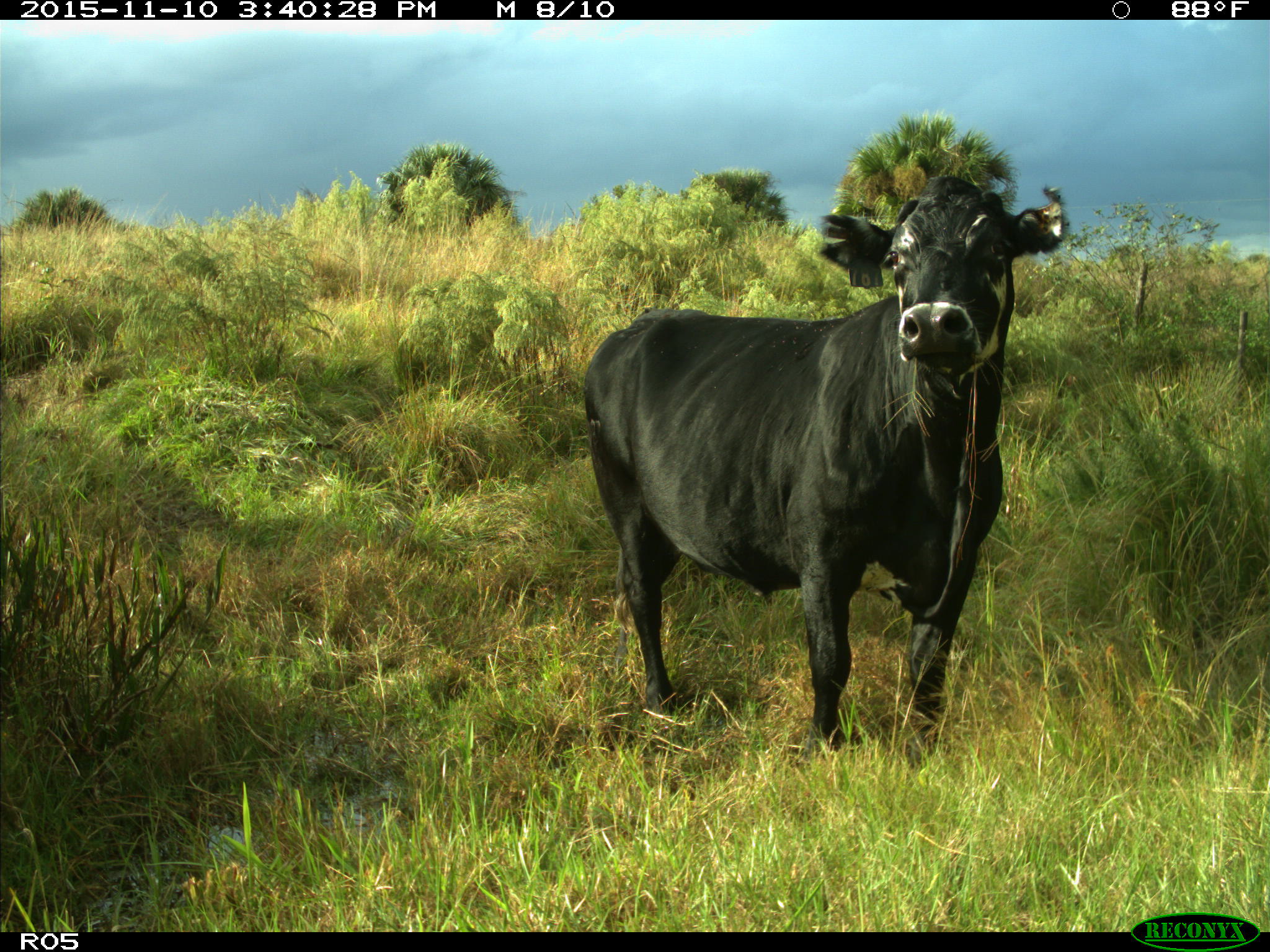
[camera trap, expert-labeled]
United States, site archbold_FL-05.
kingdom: Animalia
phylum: Chordata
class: Mammalia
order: Artiodactyla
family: Bovidae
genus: Bos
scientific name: Bos taurus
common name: domestic cow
Bos taurus (domestic cow).